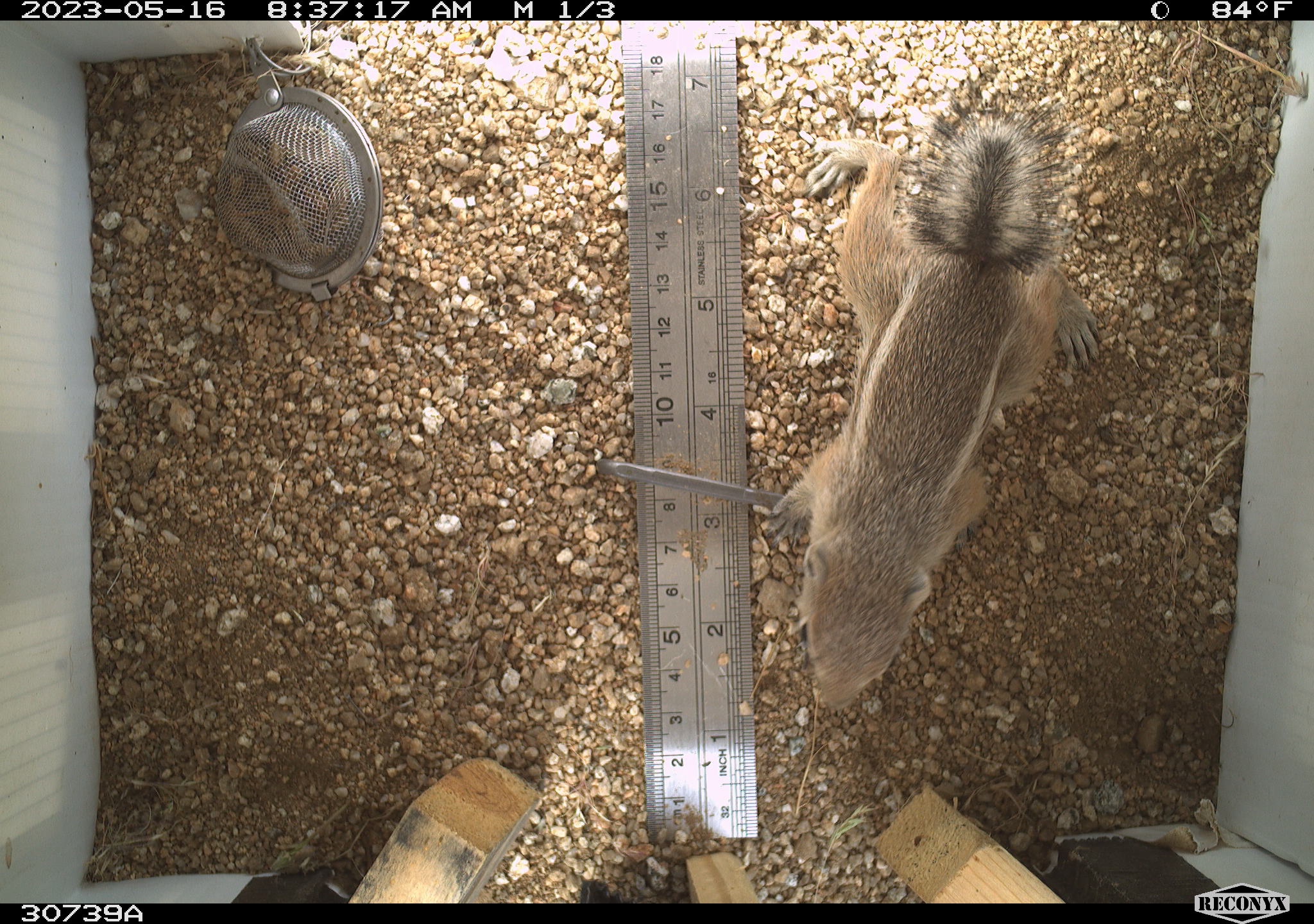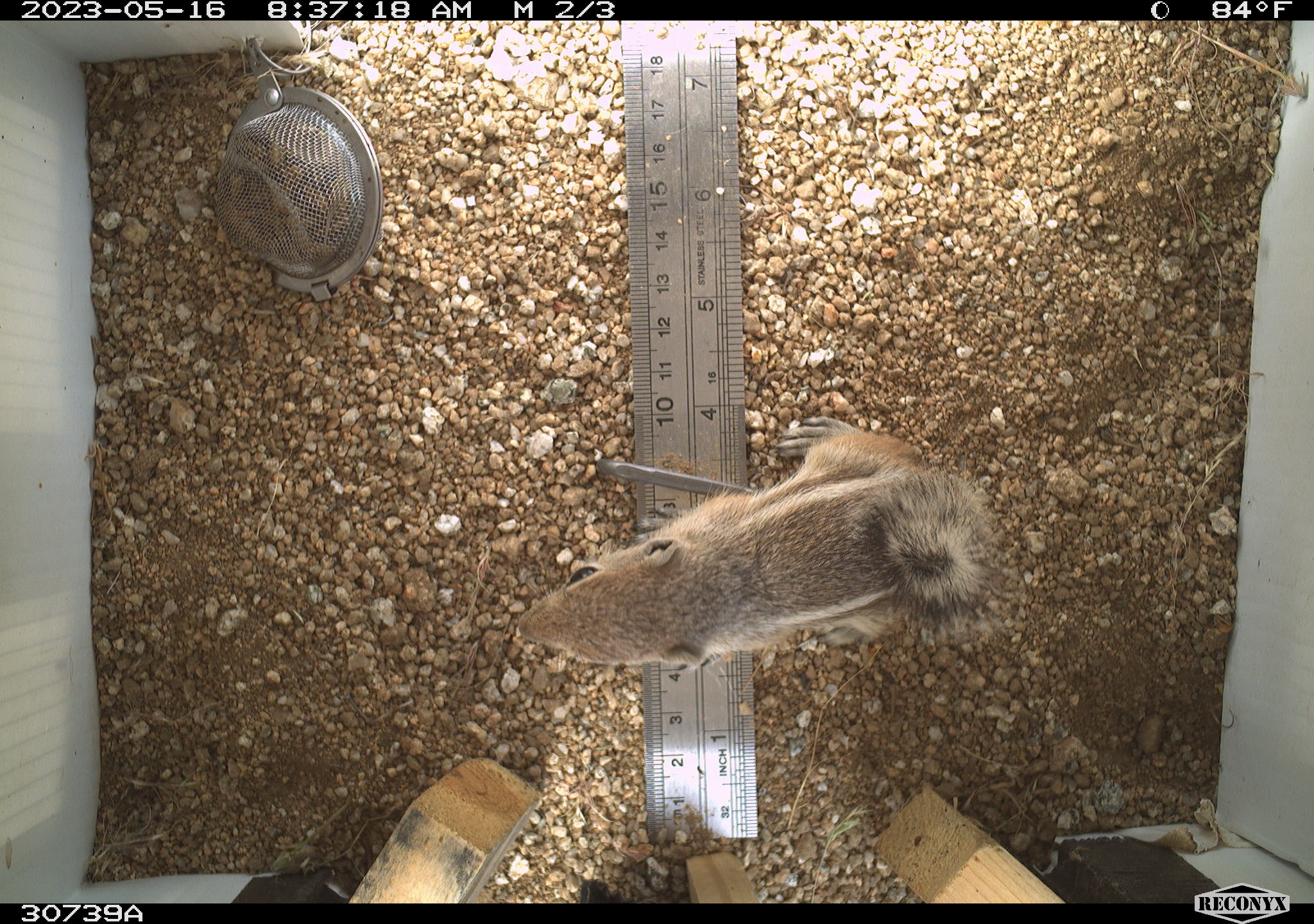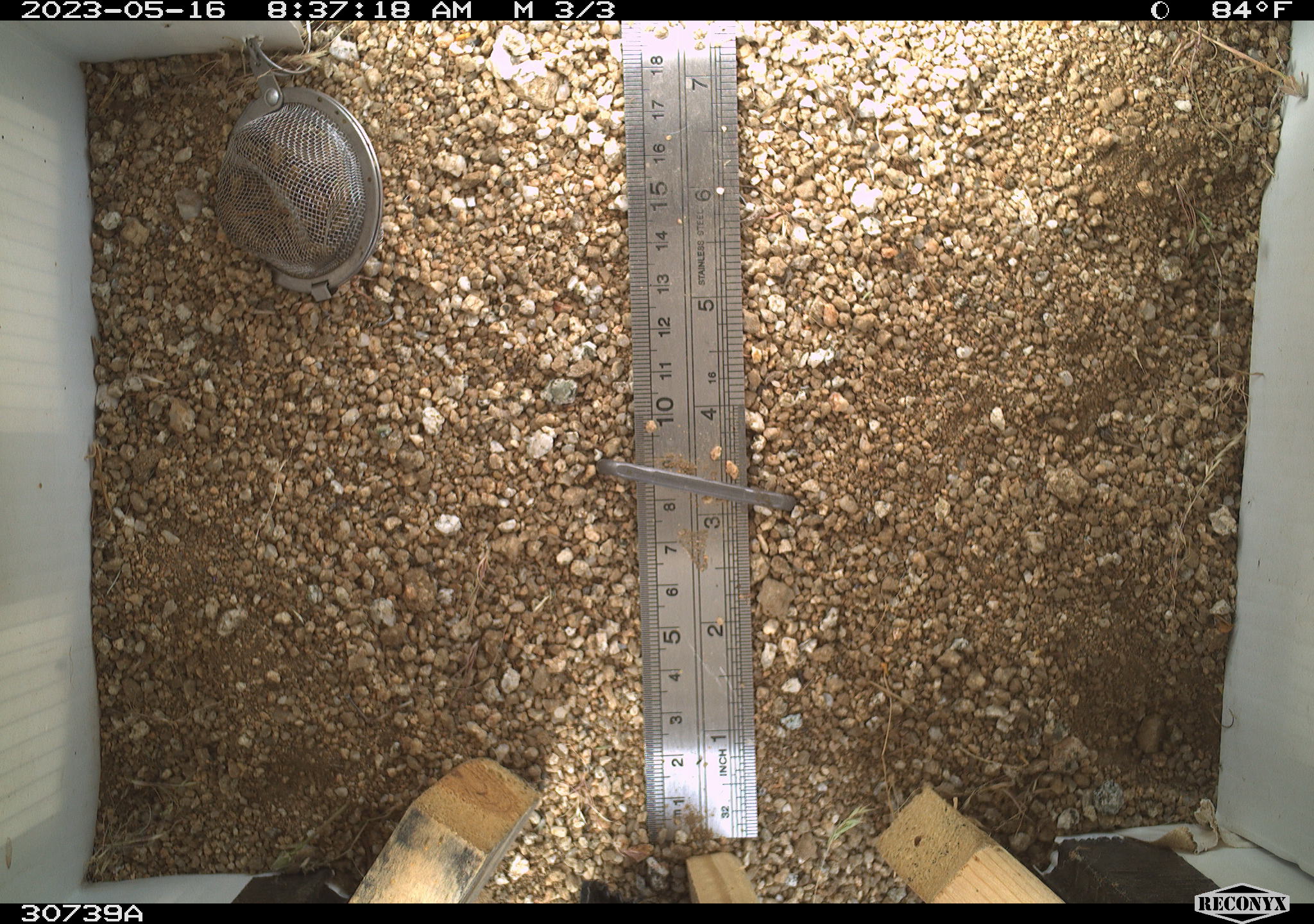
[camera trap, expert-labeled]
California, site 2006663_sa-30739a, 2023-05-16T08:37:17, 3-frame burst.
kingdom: Animalia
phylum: Chordata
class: Mammalia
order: Rodentia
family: Sciuridae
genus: Ammospermophilus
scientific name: Ammospermophilus leucurus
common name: white-tailed antelope squirrel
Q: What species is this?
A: White-tailed antelope squirrel (Ammospermophilus leucurus).